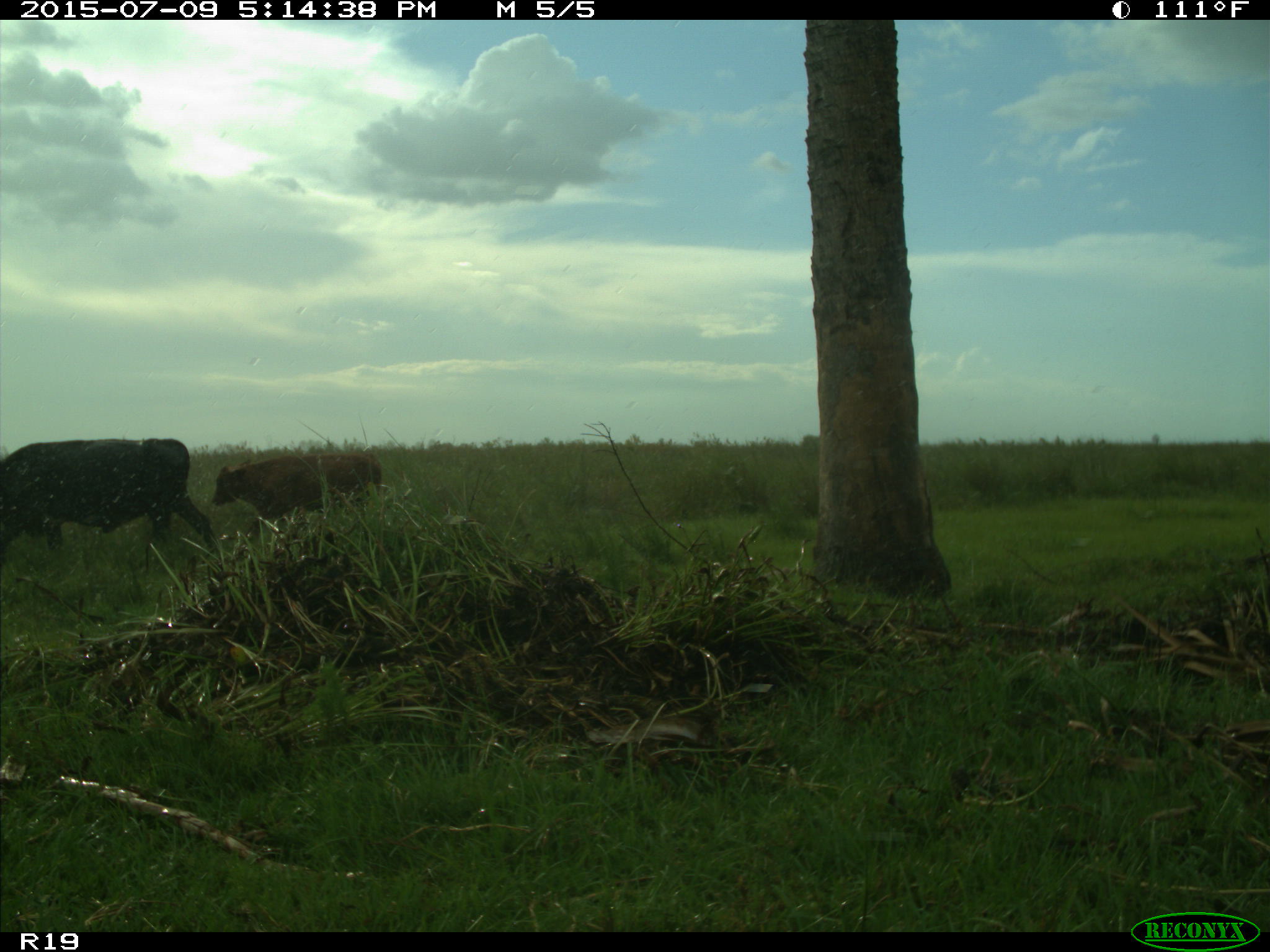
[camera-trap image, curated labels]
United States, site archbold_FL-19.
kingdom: Animalia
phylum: Chordata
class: Mammalia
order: Artiodactyla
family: Bovidae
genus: Bos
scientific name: Bos taurus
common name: domestic cow